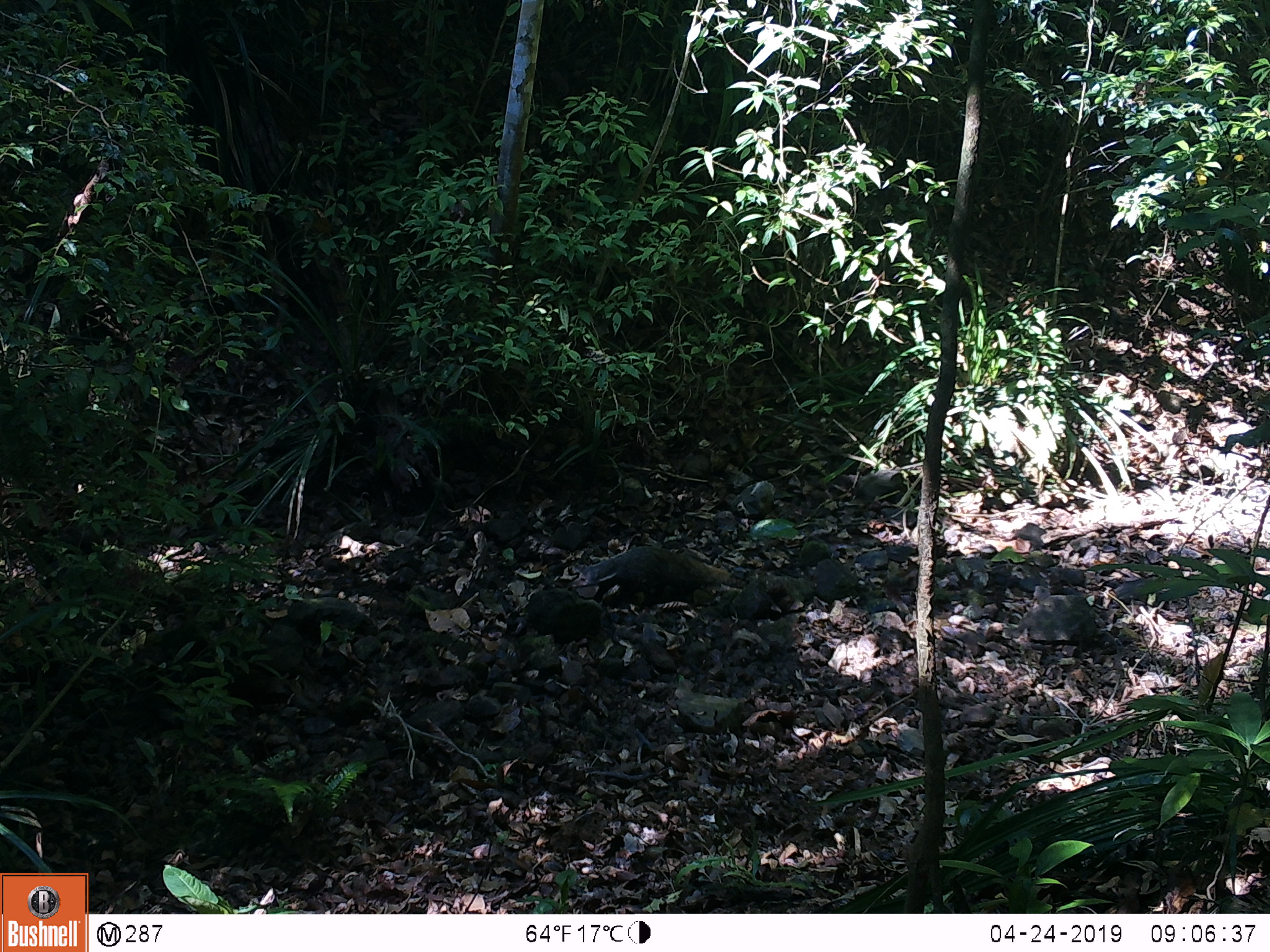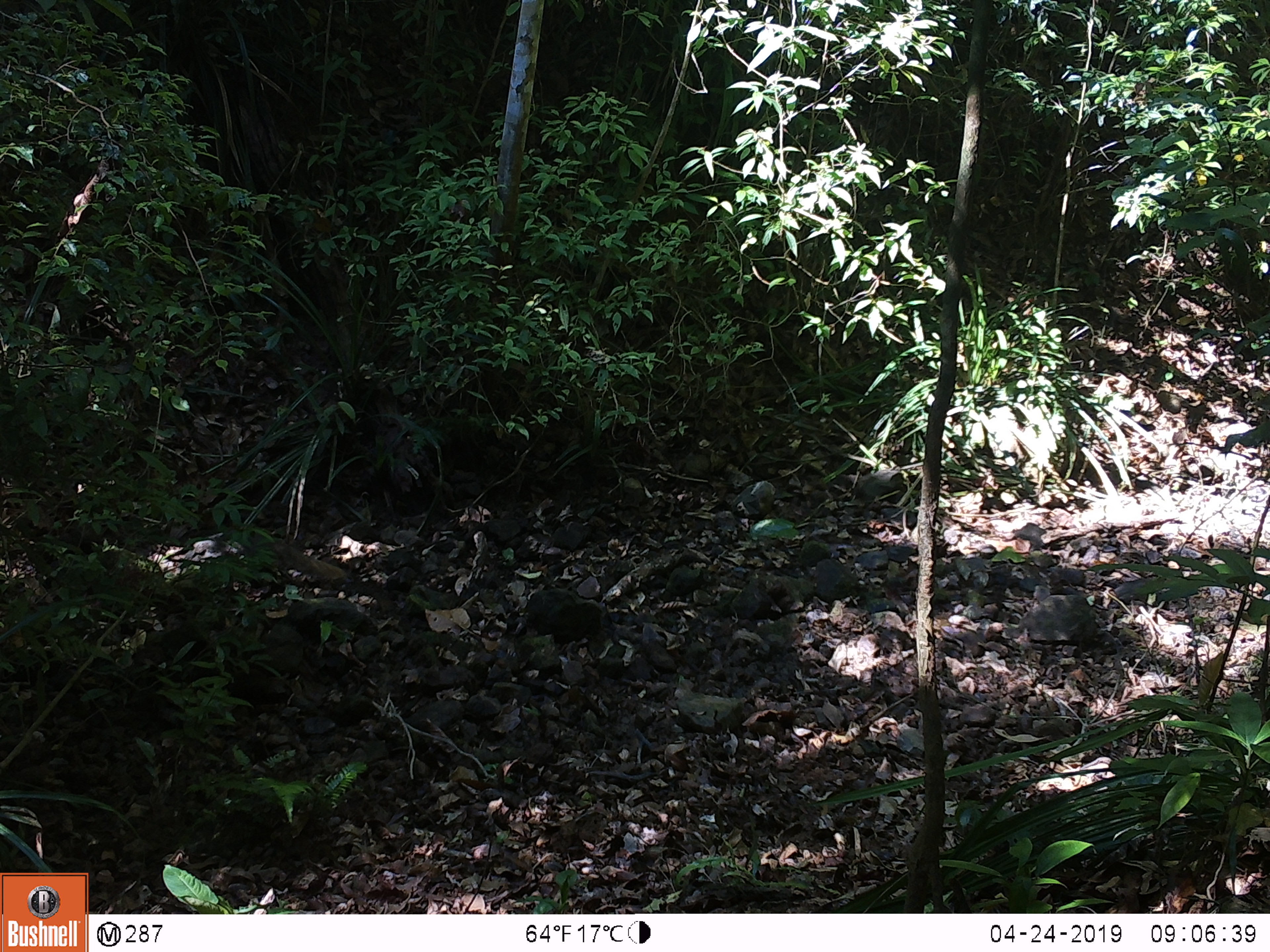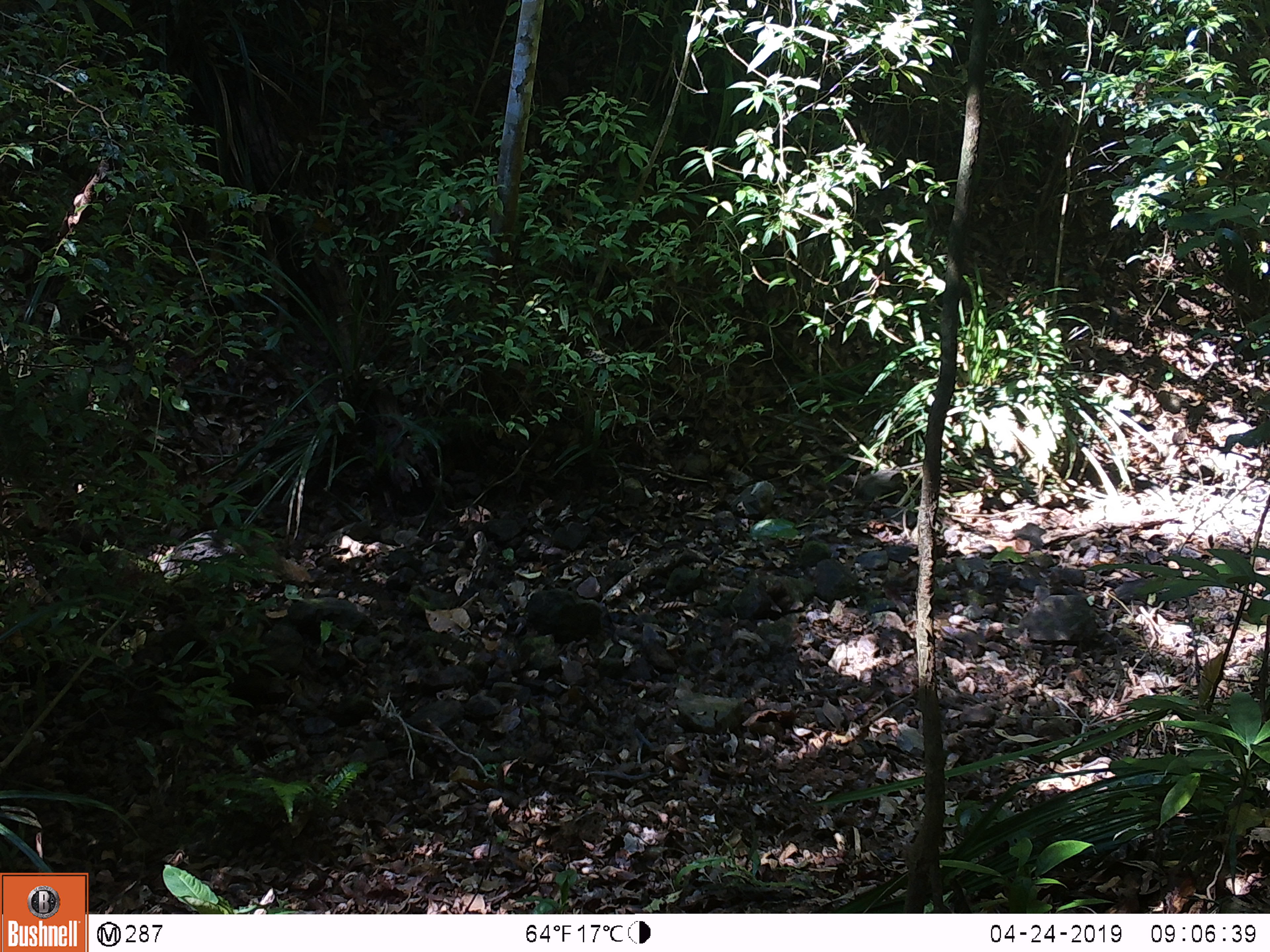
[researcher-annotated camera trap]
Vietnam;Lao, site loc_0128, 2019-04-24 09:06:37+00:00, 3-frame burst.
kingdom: Animalia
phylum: Chordata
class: Mammalia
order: Carnivora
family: Herpestidae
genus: Urva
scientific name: Urva urva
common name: crab-eating mongoose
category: crab eating mongoose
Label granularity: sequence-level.